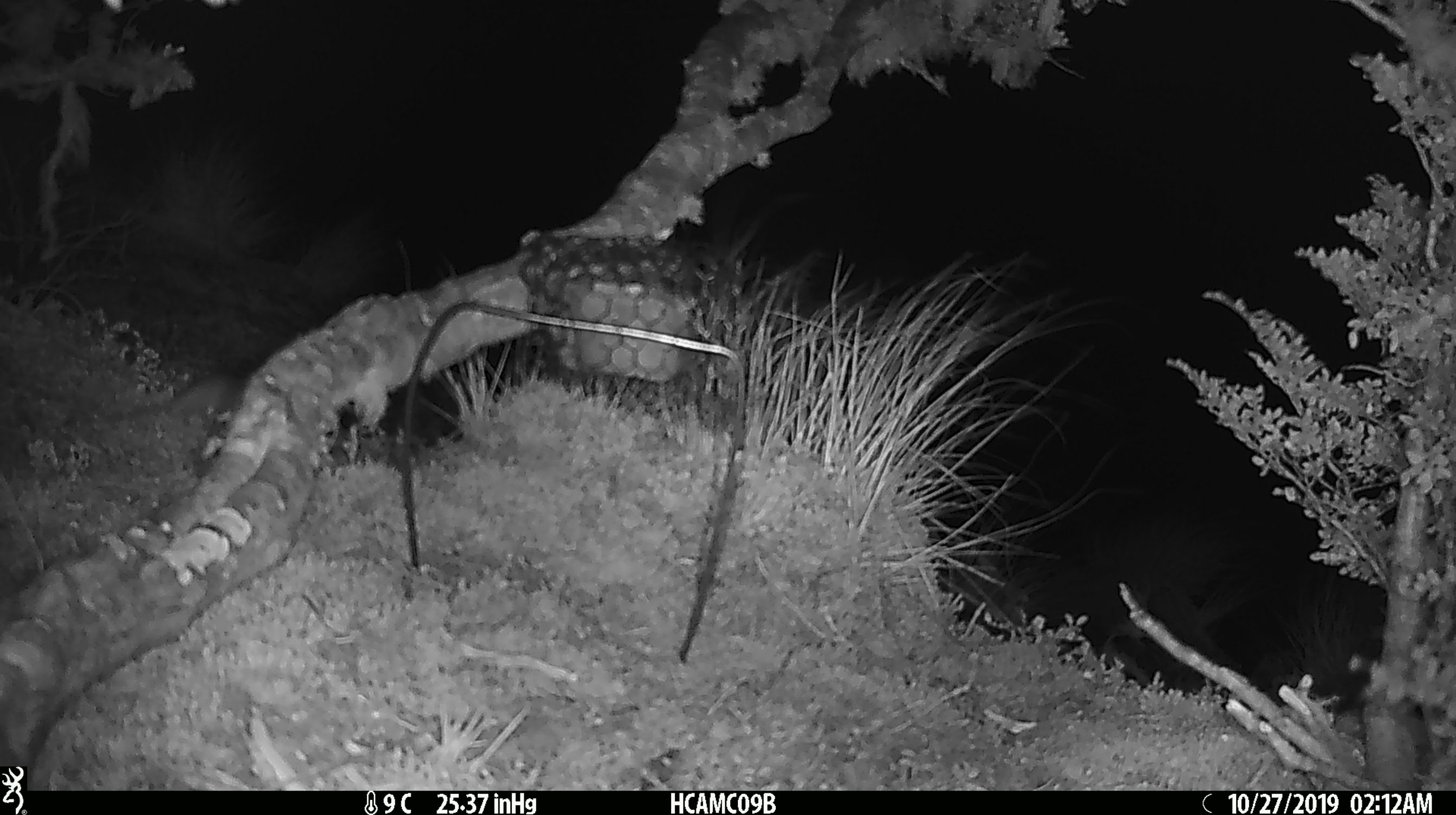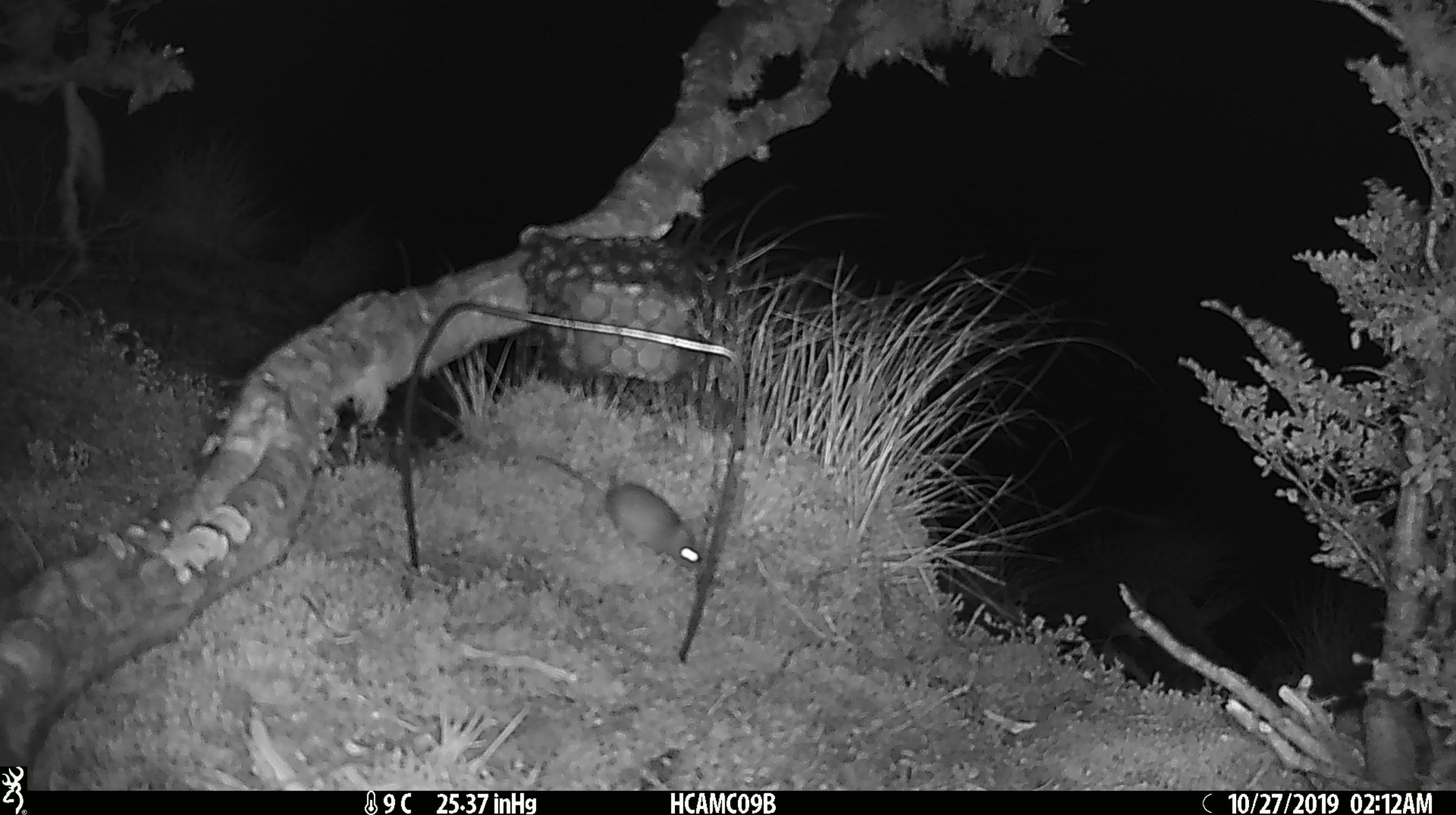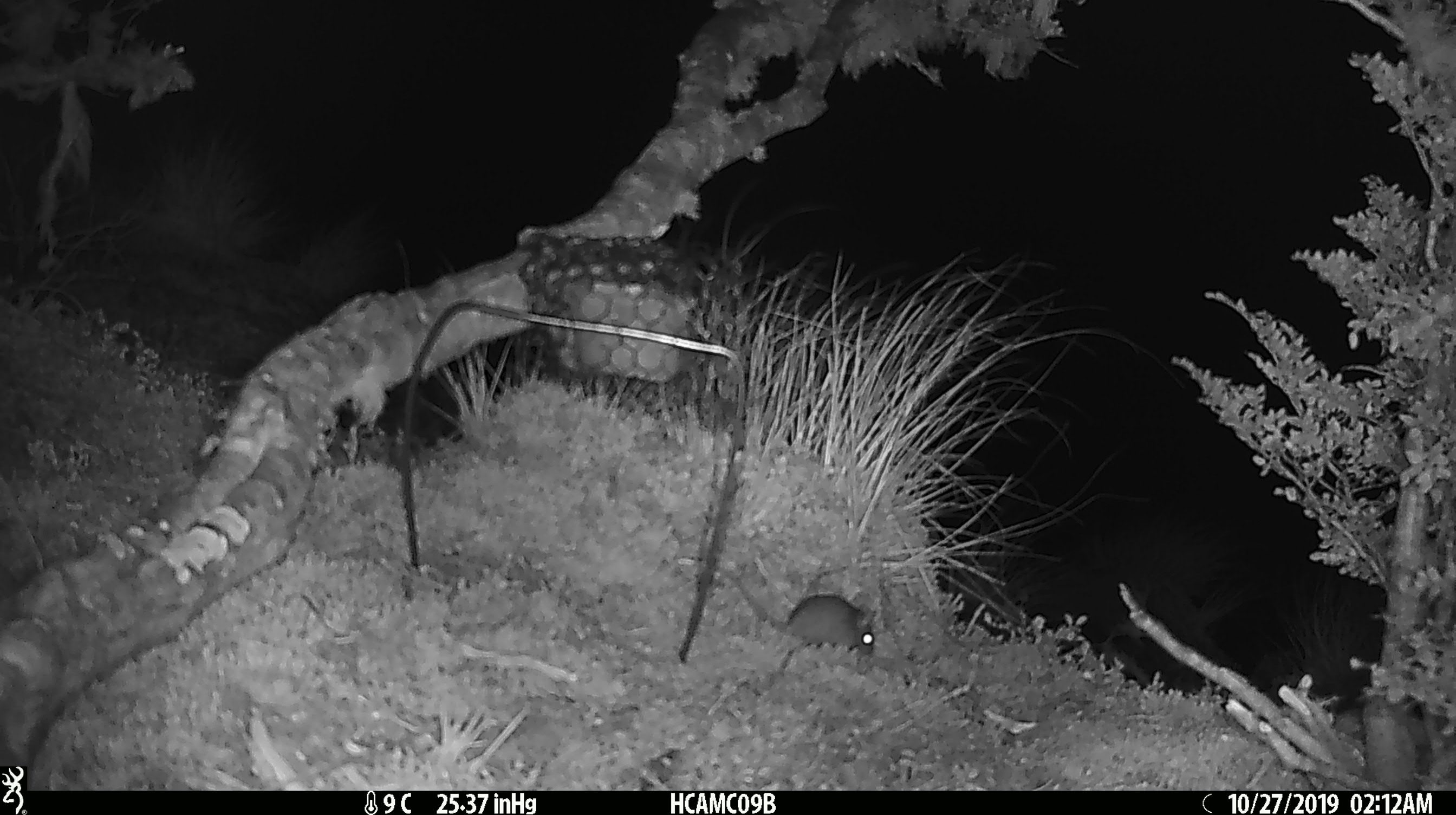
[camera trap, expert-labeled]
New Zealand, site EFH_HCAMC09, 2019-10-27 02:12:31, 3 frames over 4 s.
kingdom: Animalia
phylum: Chordata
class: Mammalia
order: Rodentia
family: Muridae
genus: Mus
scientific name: Mus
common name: mouse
Mouse (Mus).